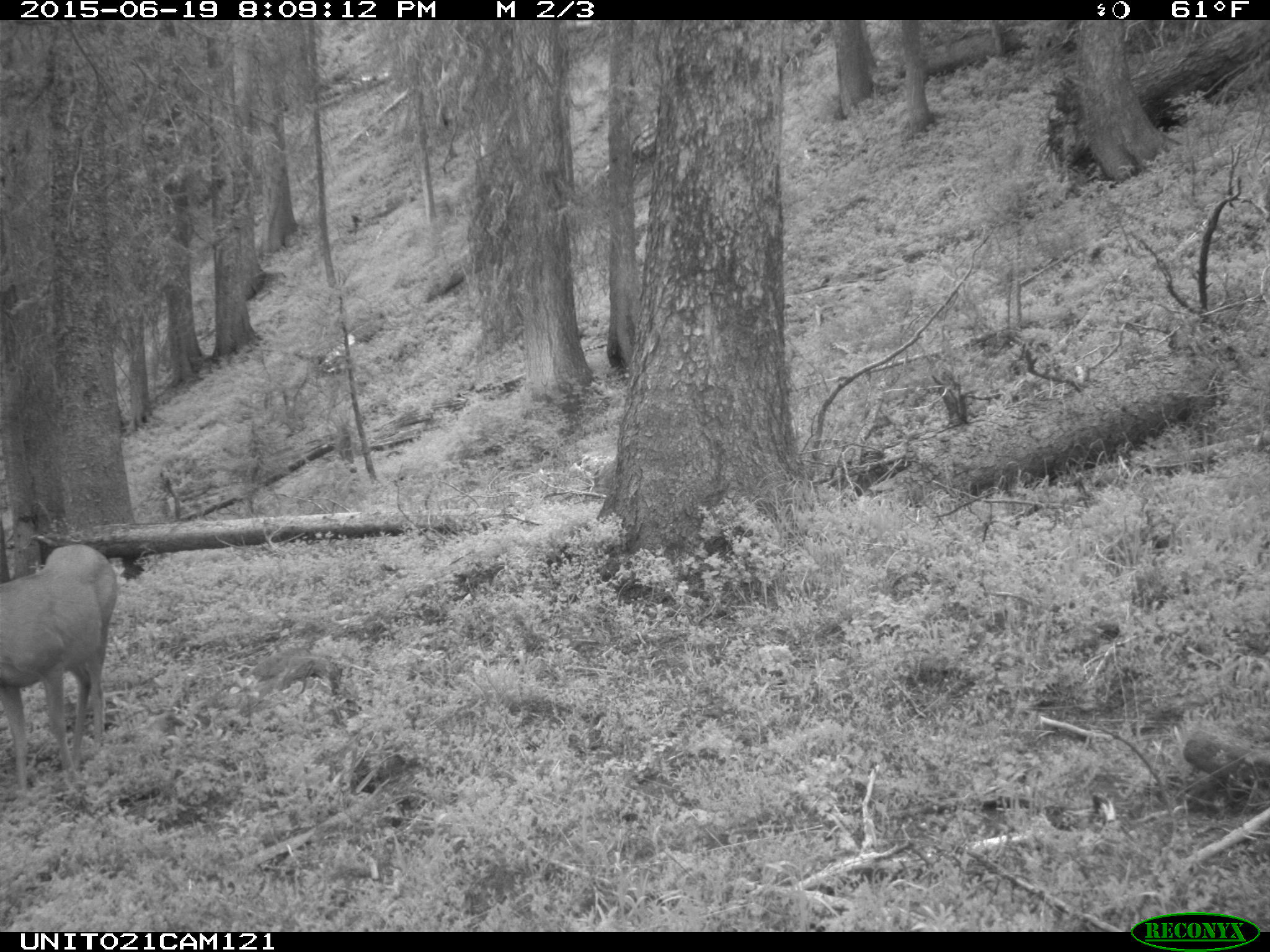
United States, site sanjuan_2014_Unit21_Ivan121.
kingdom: Animalia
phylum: Chordata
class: Mammalia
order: Artiodactyla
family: Cervidae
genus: Odocoileus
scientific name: Odocoileus hemionus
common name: mule deer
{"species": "Odocoileus hemionus (mule deer)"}